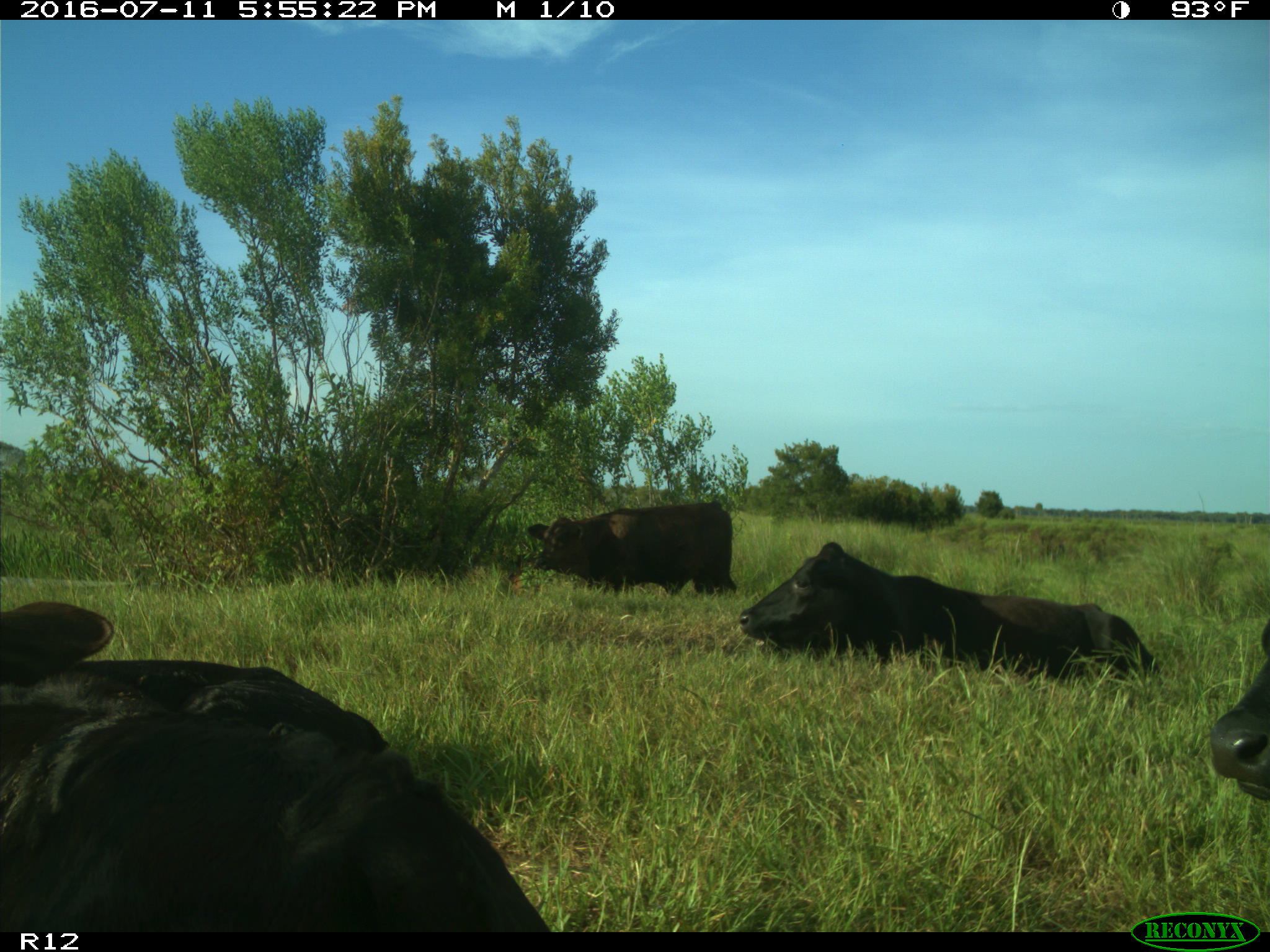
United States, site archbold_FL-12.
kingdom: Animalia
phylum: Chordata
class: Mammalia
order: Artiodactyla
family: Bovidae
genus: Bos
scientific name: Bos taurus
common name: domestic cow